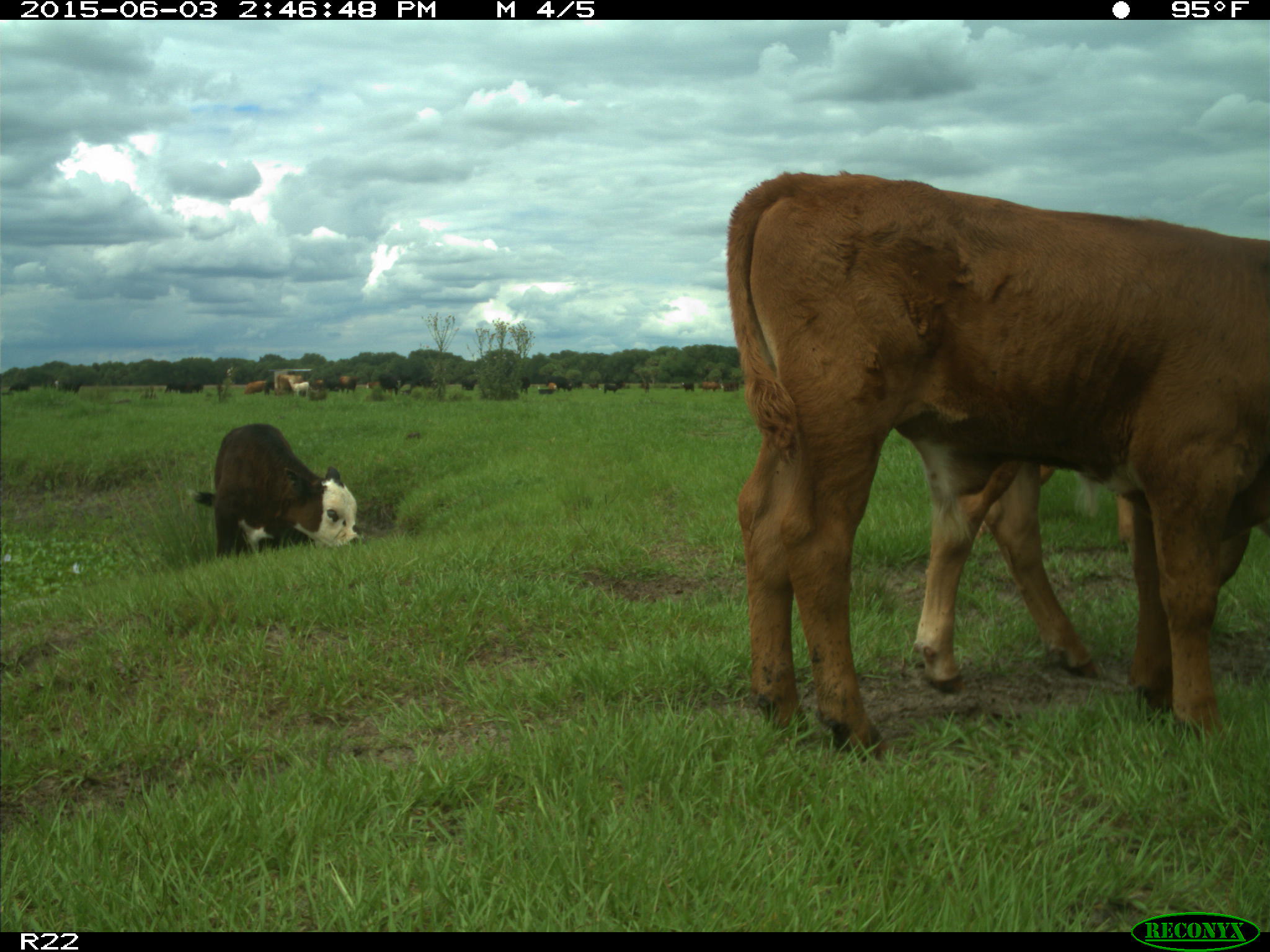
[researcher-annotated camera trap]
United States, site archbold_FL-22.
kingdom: Animalia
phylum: Chordata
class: Mammalia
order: Artiodactyla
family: Bovidae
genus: Bos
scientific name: Bos taurus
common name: domestic cow